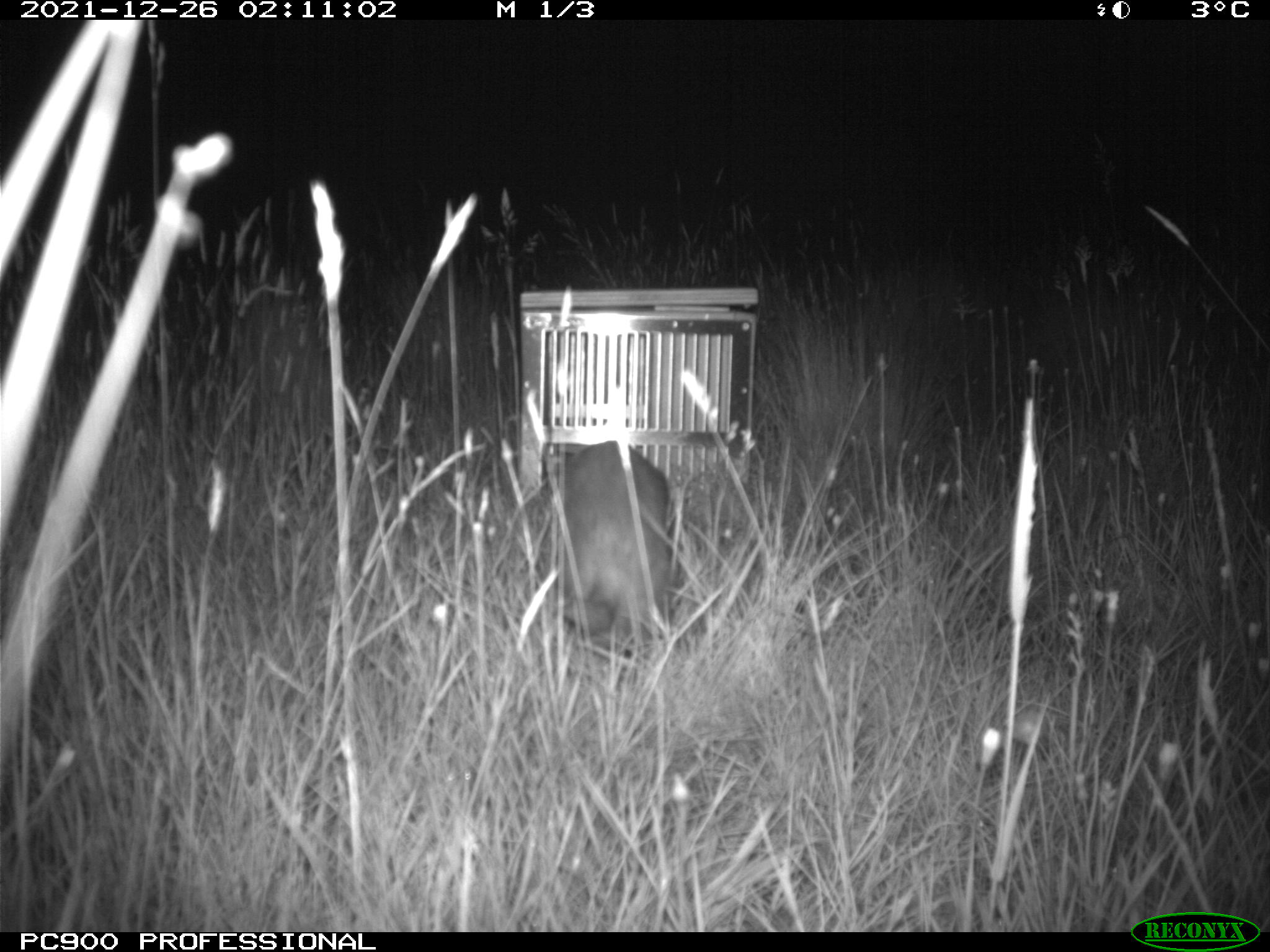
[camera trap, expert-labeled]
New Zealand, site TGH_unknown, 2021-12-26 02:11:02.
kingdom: Animalia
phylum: Chordata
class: Mammalia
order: Carnivora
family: Mustelidae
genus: Mustela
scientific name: Mustela furo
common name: ferret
Ferret (Mustela furo).